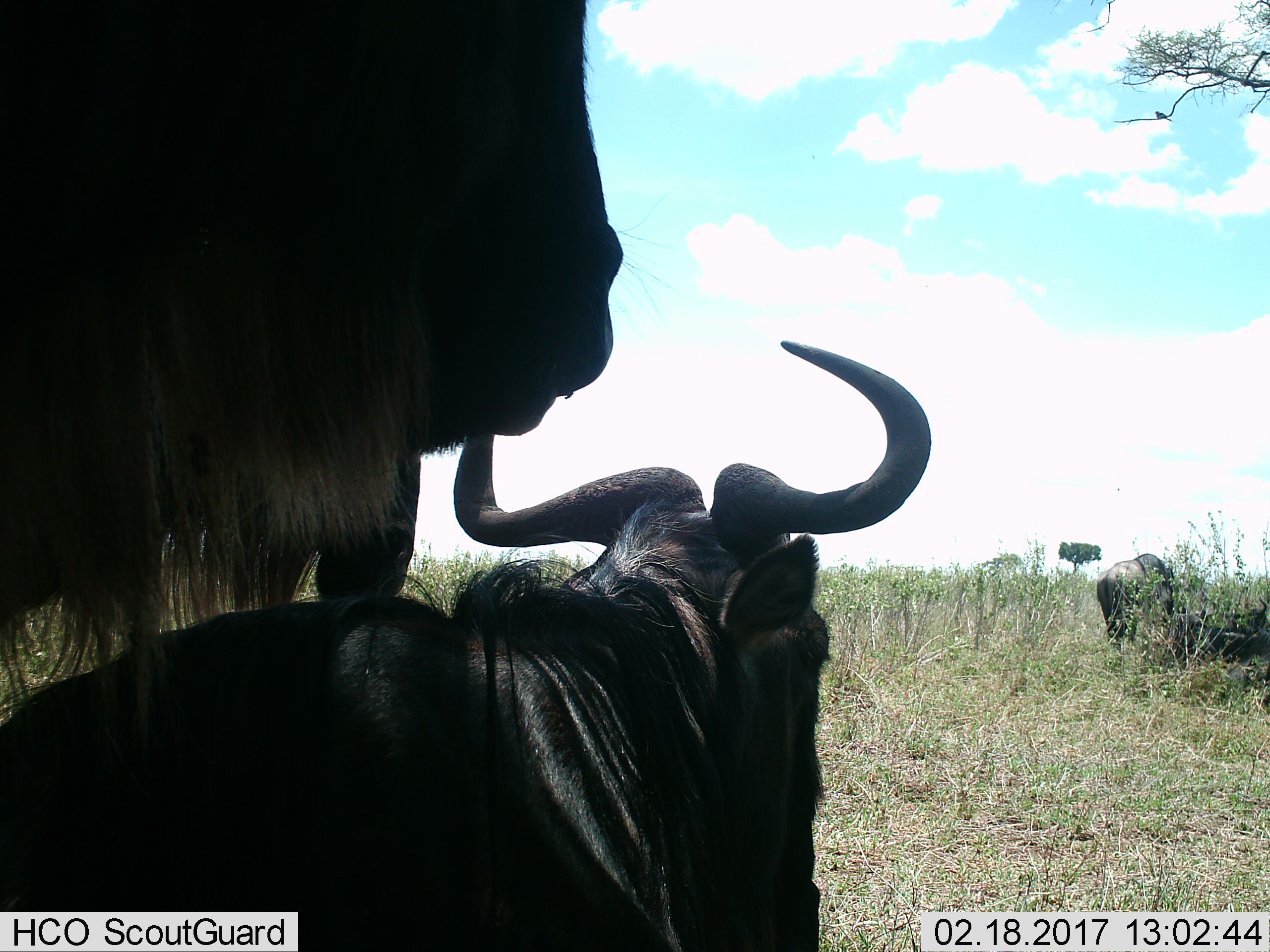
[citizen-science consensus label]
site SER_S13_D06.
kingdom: Animalia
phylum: Chordata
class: Mammalia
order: Artiodactyla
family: Bovidae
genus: Connochaetes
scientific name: Connochaetes taurinus taurinus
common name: blue wildebeest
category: wildebeestblue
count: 3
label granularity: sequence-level